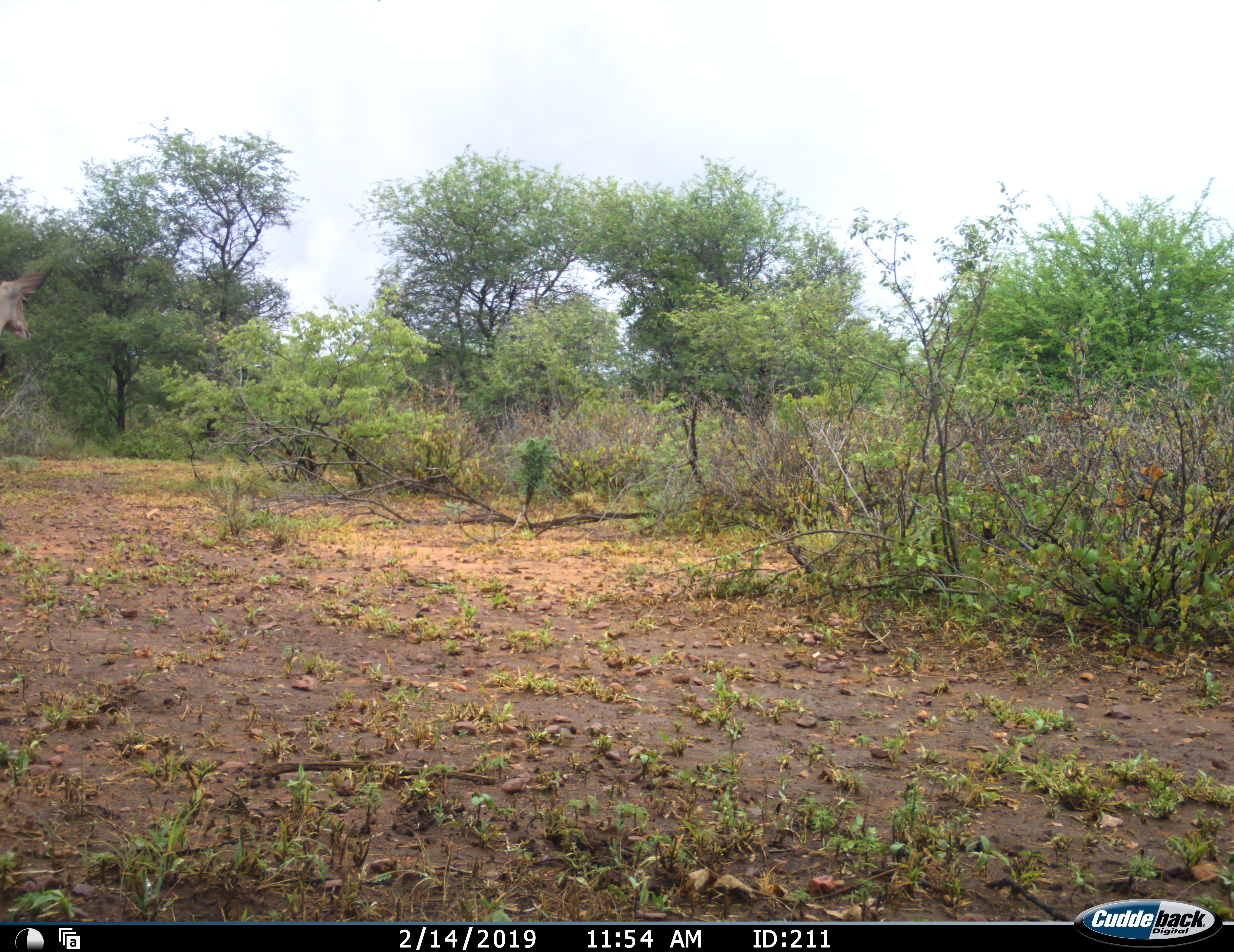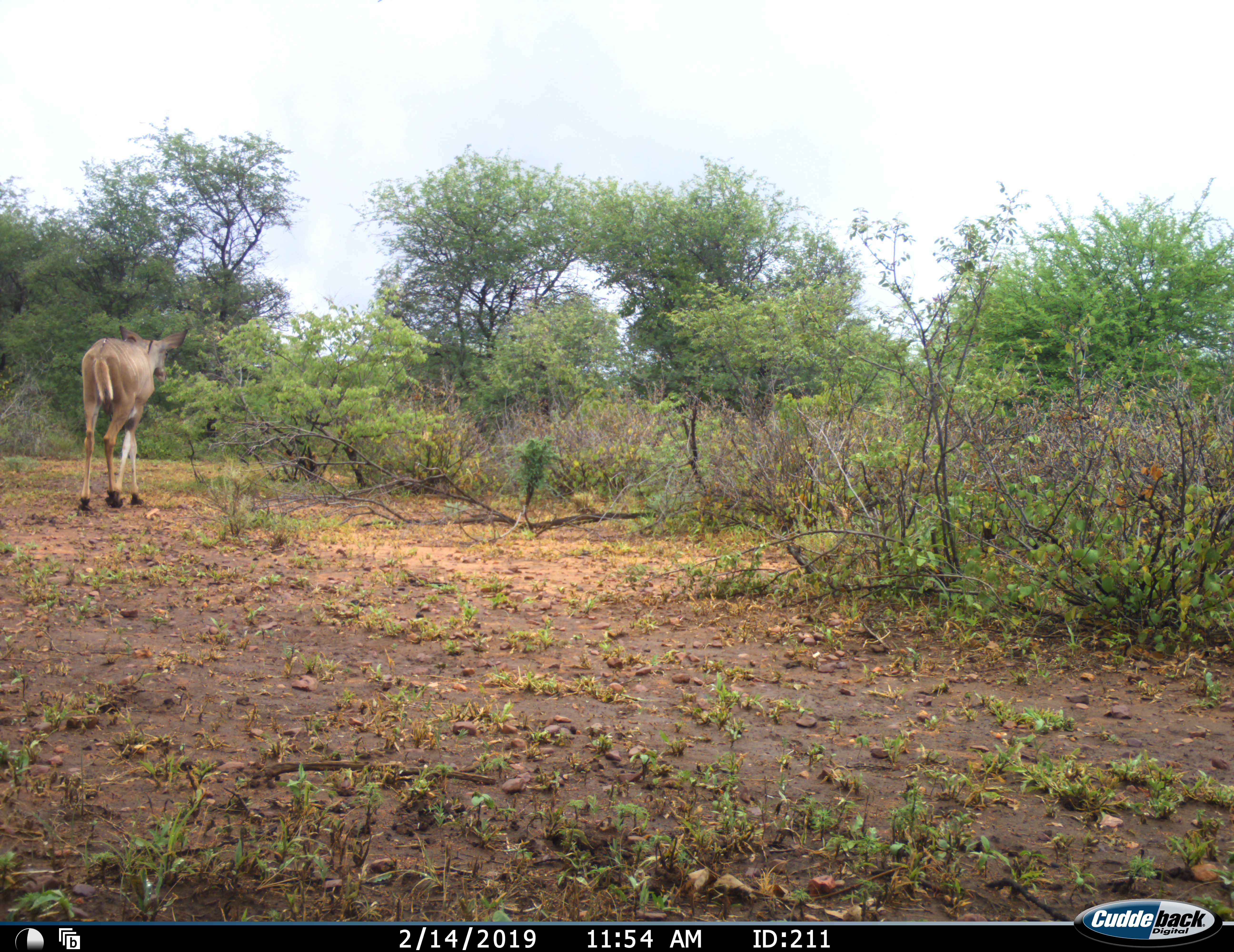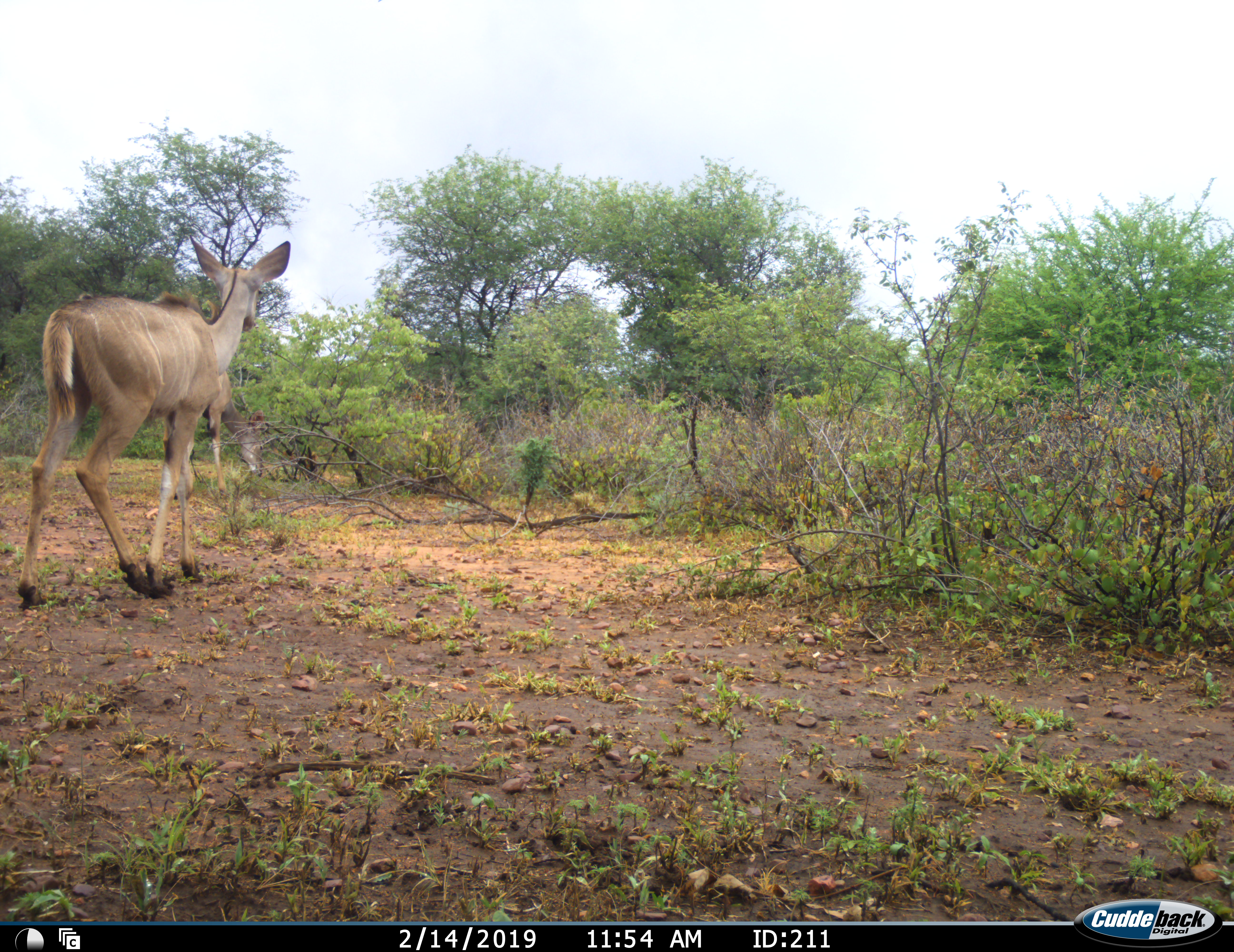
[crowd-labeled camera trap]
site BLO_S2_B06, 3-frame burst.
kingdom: Animalia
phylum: Chordata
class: Mammalia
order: Artiodactyla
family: Bovidae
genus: Tragelaphus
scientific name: Tragelaphus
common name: kudu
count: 2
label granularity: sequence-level